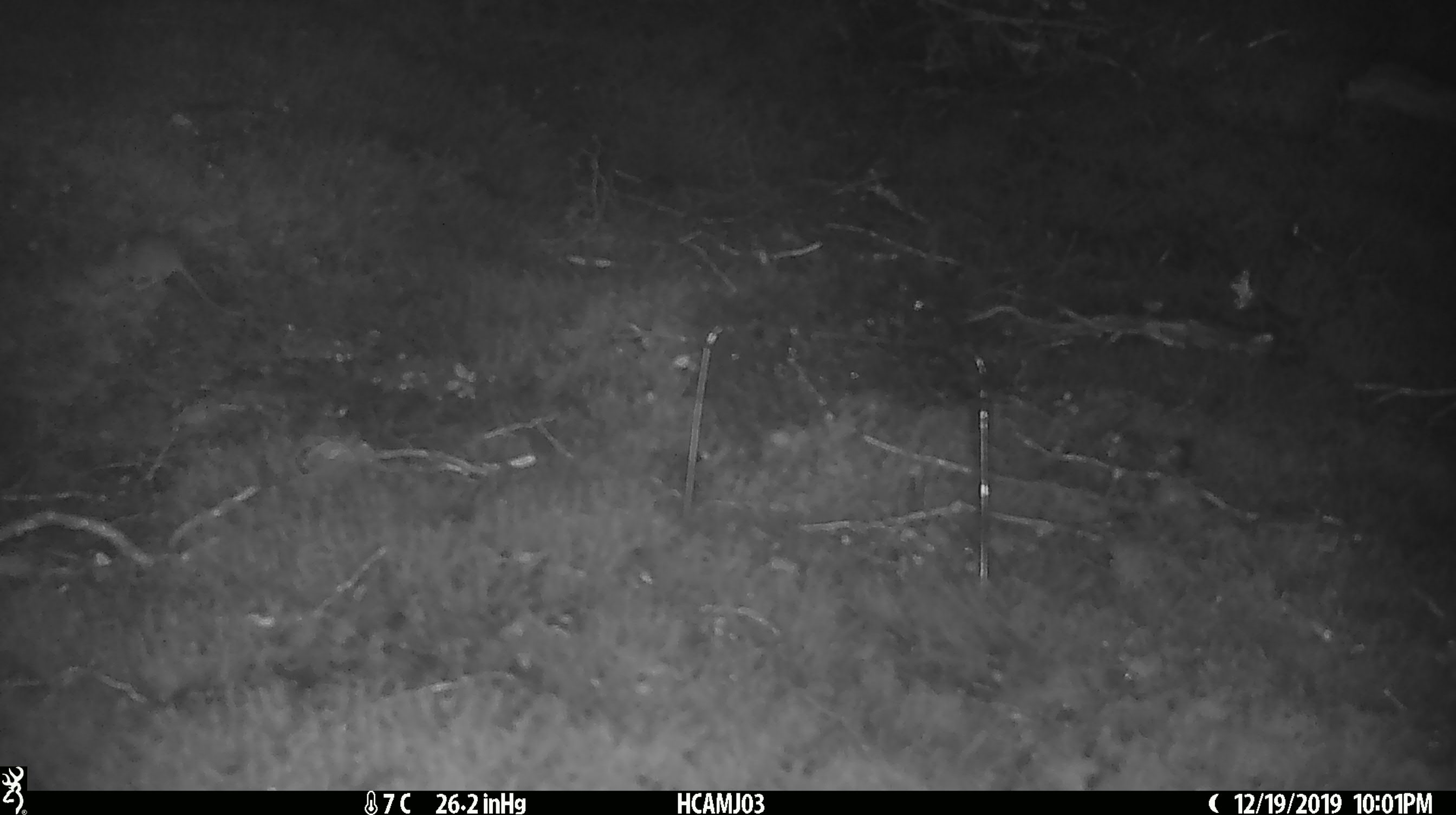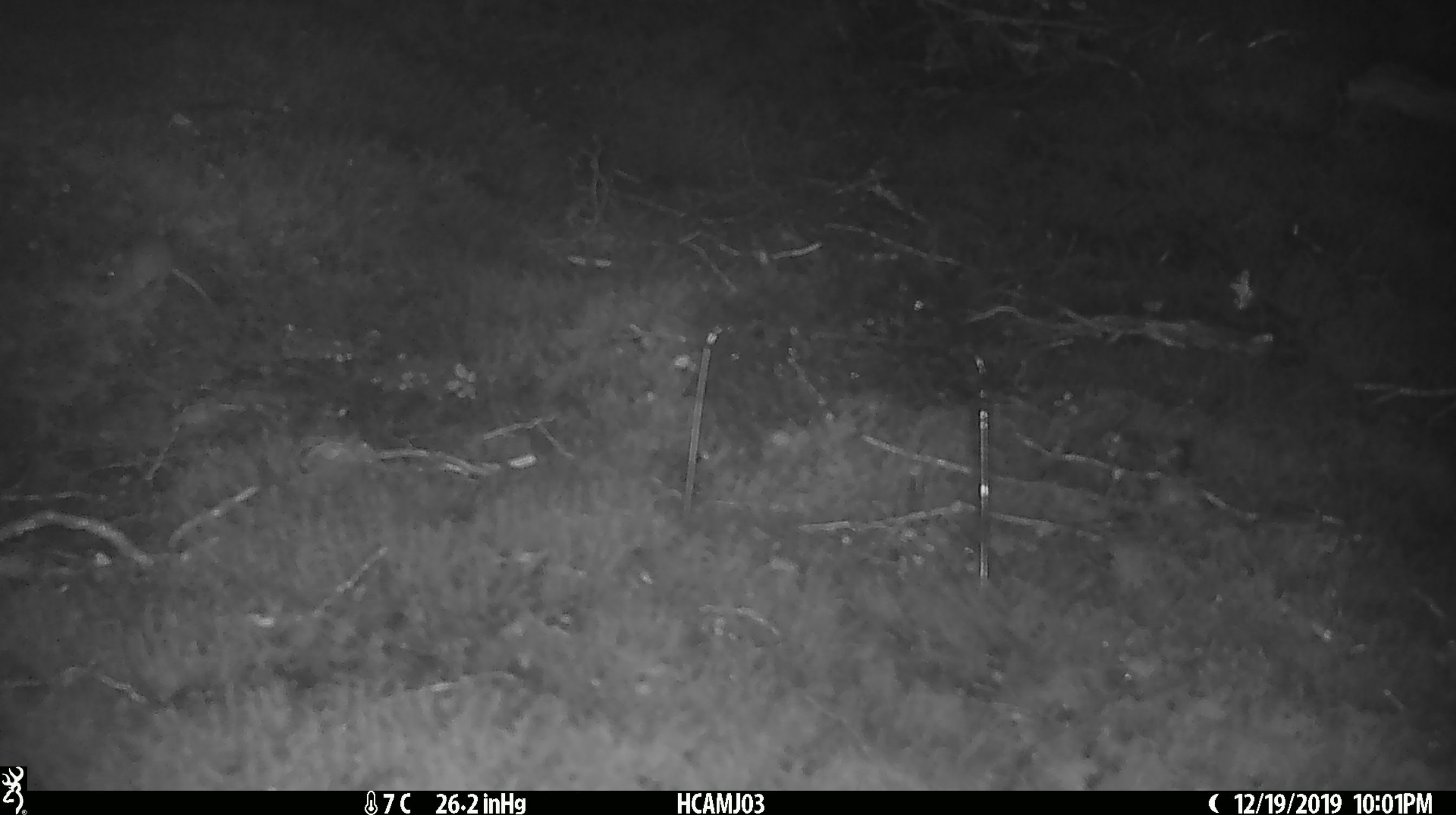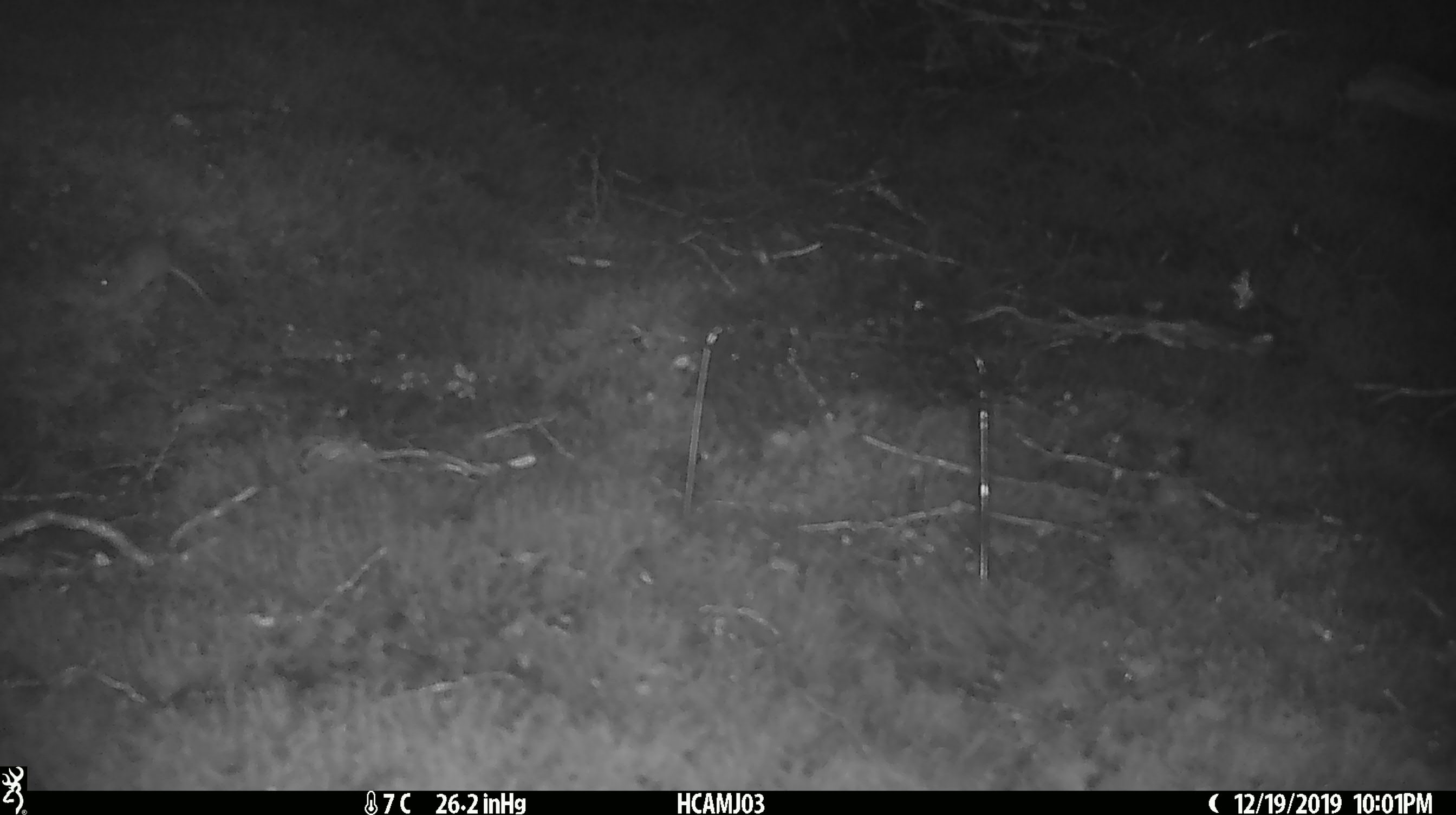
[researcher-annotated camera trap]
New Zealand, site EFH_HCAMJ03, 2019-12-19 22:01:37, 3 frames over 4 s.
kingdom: Animalia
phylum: Chordata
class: Mammalia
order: Rodentia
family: Muridae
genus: Mus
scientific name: Mus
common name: mouse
Mouse (Mus).